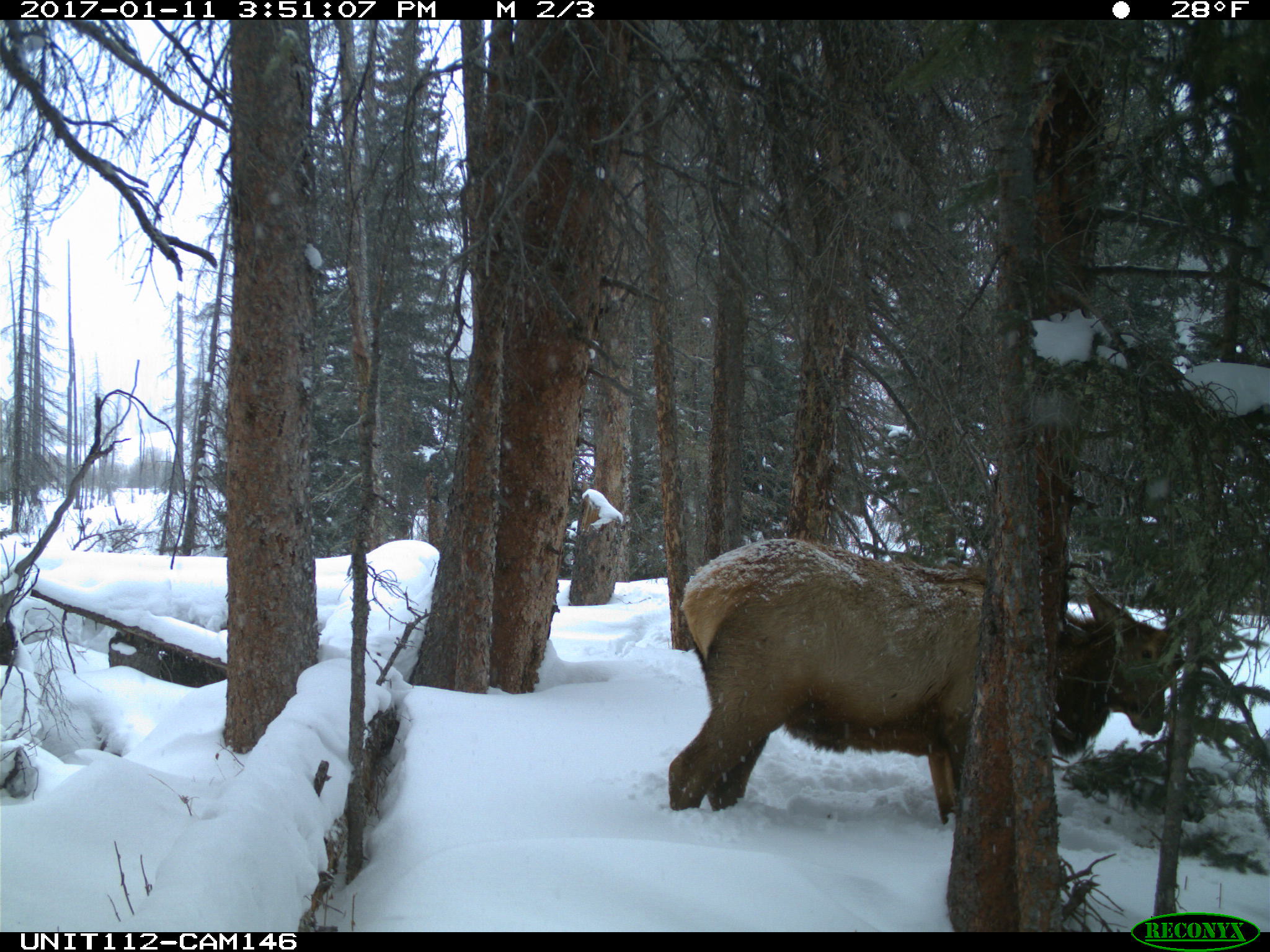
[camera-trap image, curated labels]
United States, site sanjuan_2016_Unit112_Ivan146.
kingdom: Animalia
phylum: Chordata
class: Mammalia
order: Artiodactyla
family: Cervidae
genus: Cervus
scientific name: Cervus elaphus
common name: red deer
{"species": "Cervus elaphus (red deer)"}